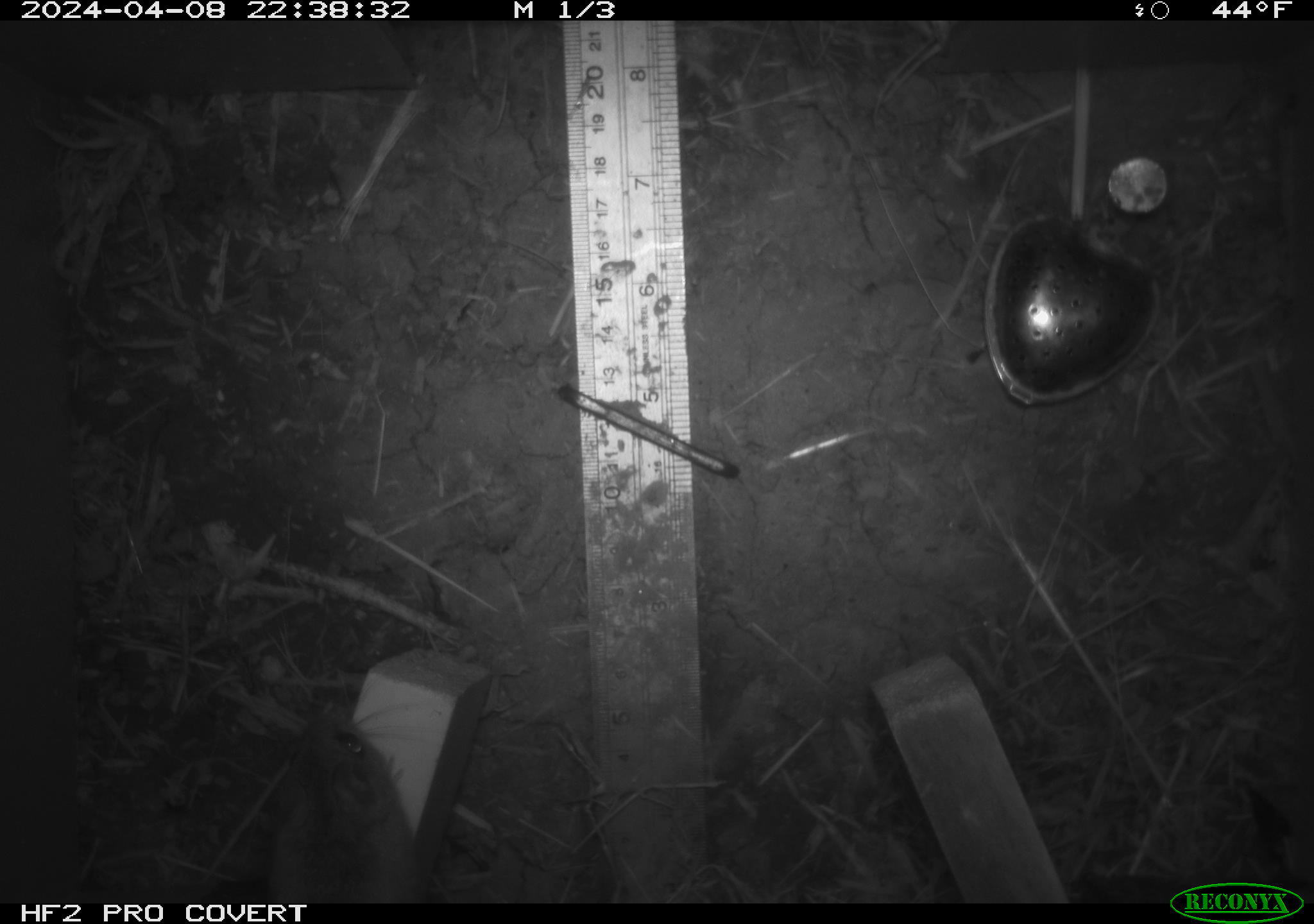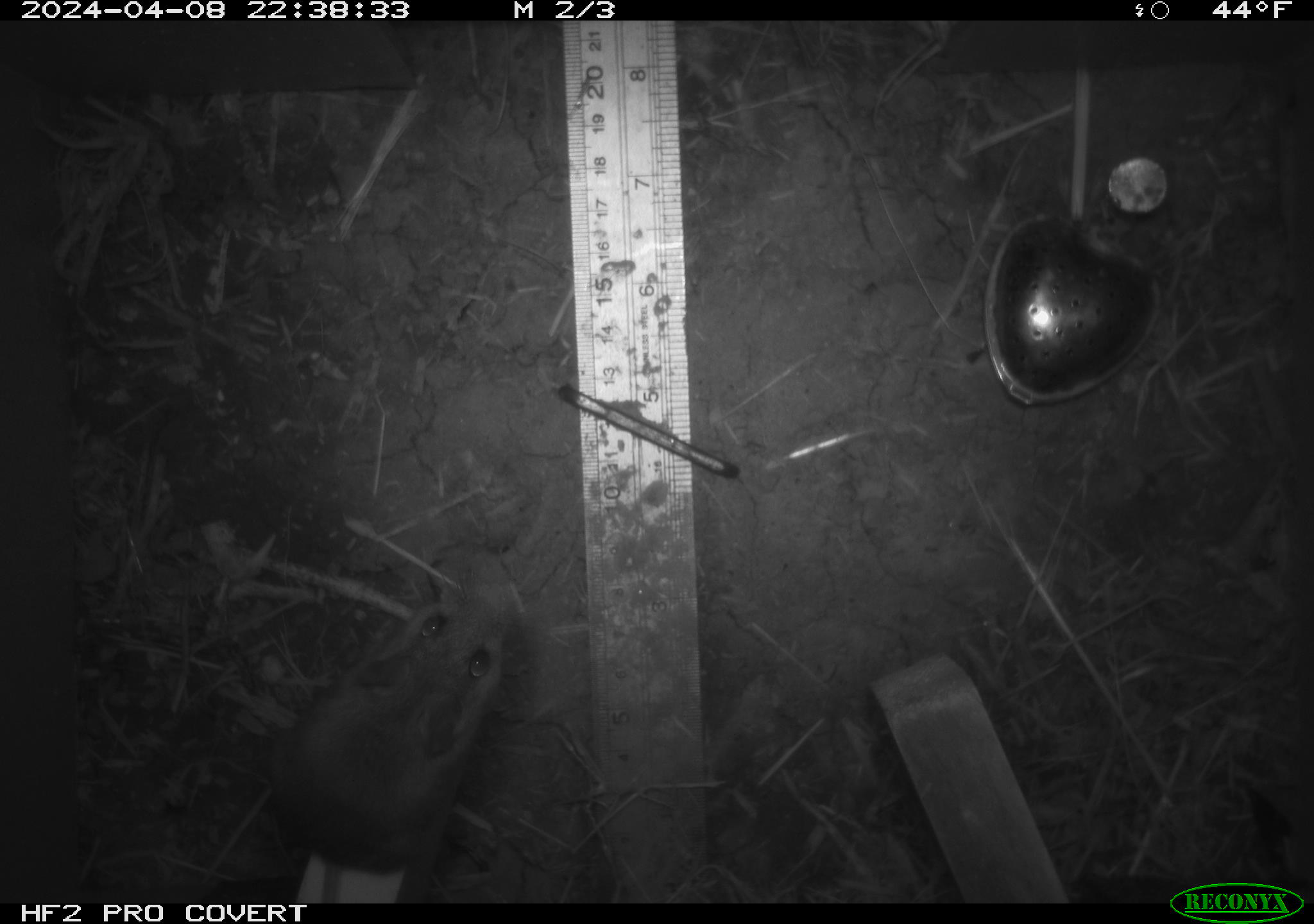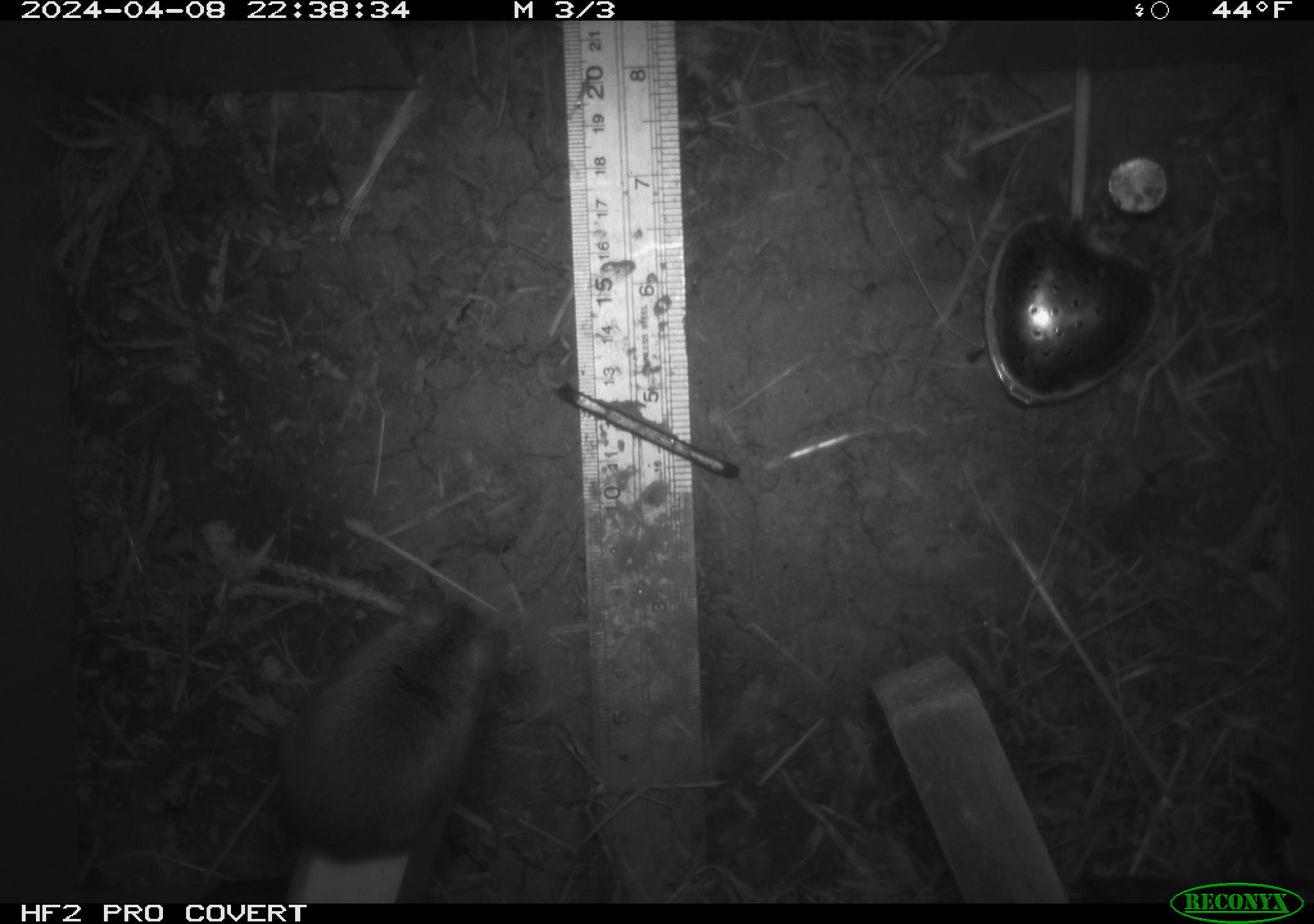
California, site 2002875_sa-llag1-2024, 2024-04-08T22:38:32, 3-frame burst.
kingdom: Animalia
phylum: Chordata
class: Mammalia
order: Rodentia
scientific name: Rodentia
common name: mouse species